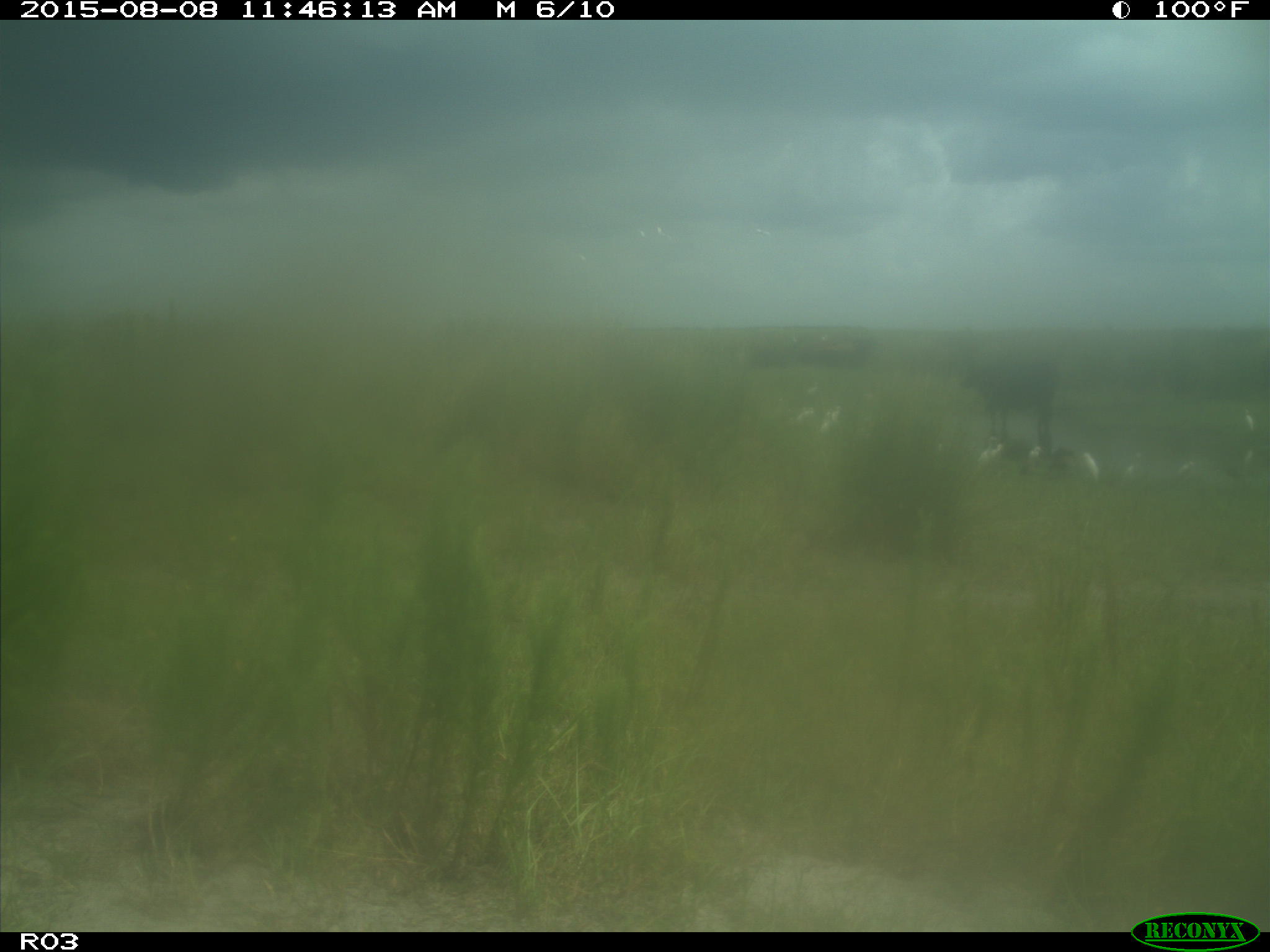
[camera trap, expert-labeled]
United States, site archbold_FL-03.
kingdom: Animalia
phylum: Chordata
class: Mammalia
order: Artiodactyla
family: Bovidae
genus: Bos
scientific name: Bos taurus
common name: domestic cow